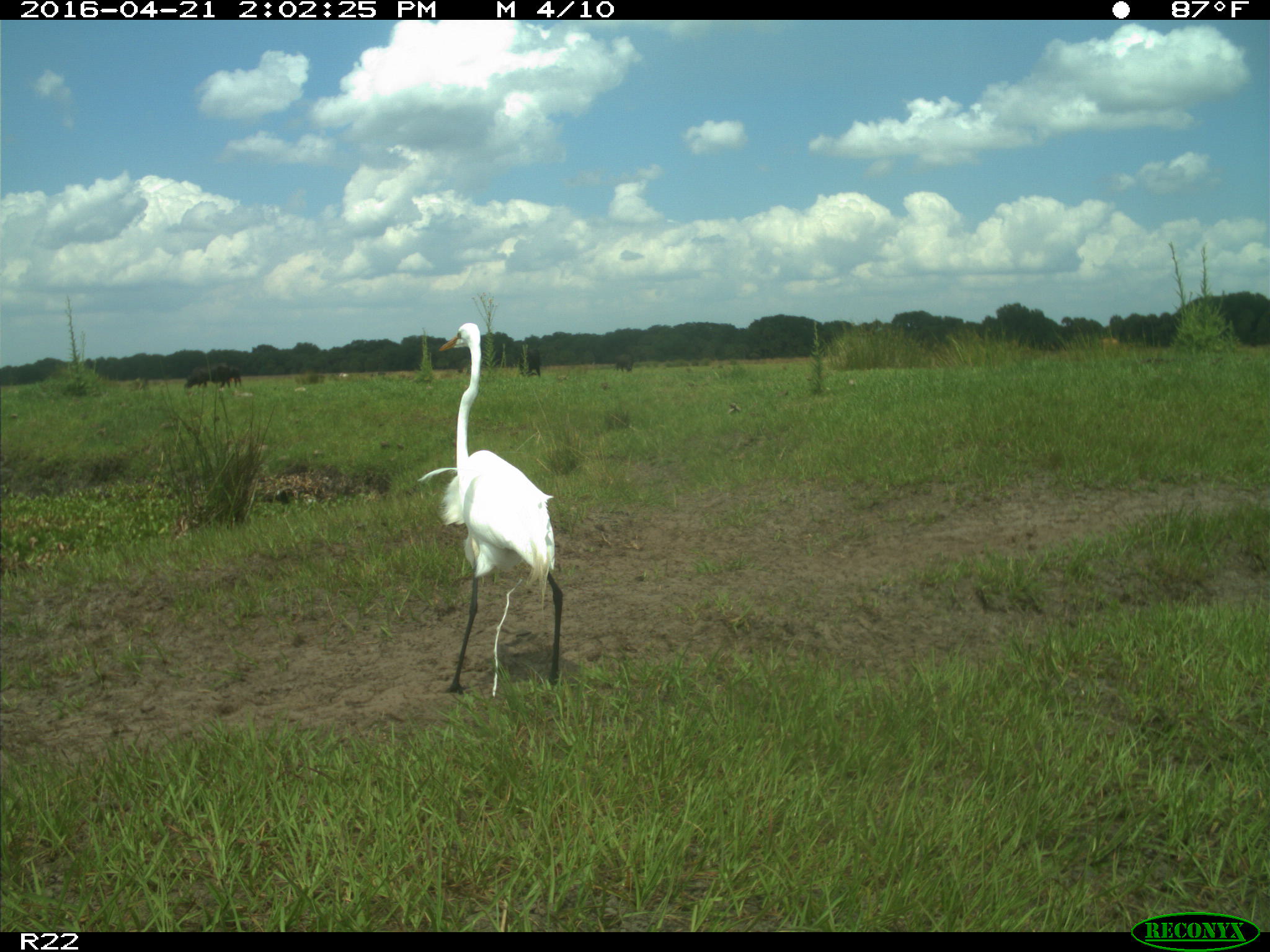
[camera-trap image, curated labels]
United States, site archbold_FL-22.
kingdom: Animalia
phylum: Chordata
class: Mammalia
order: Artiodactyla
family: Bovidae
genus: Bos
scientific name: Bos taurus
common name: domestic cow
Bos taurus (domestic cow).